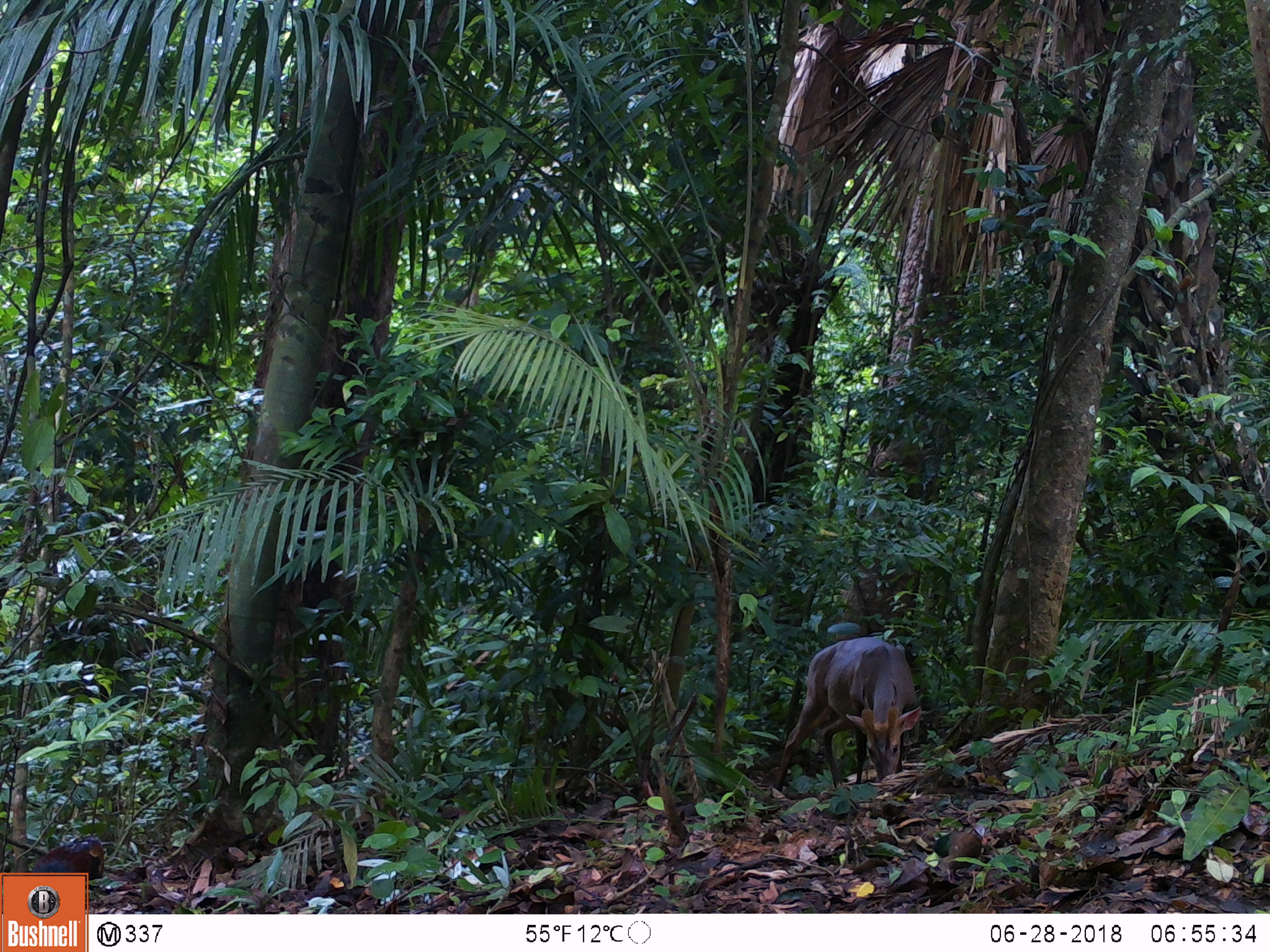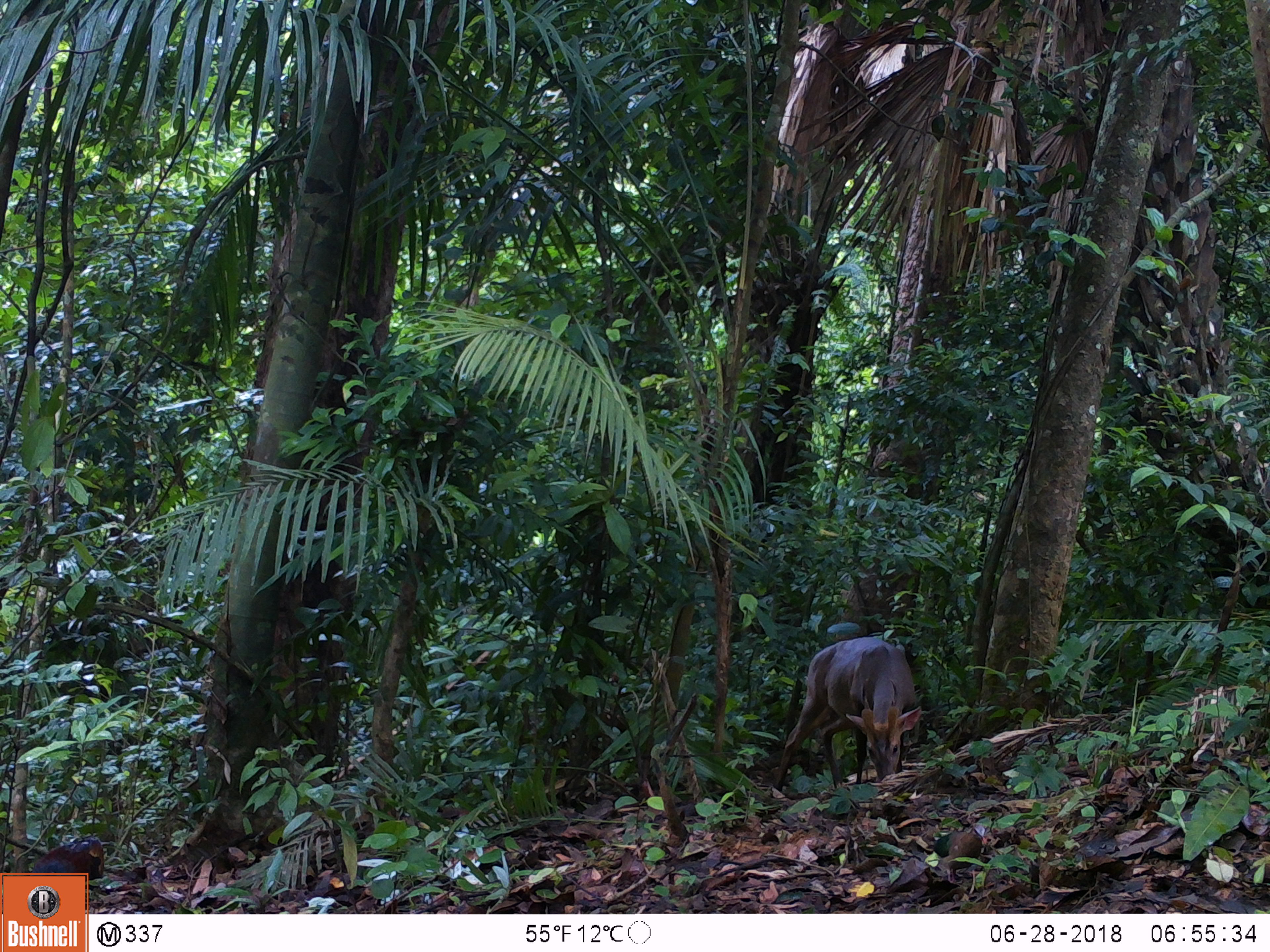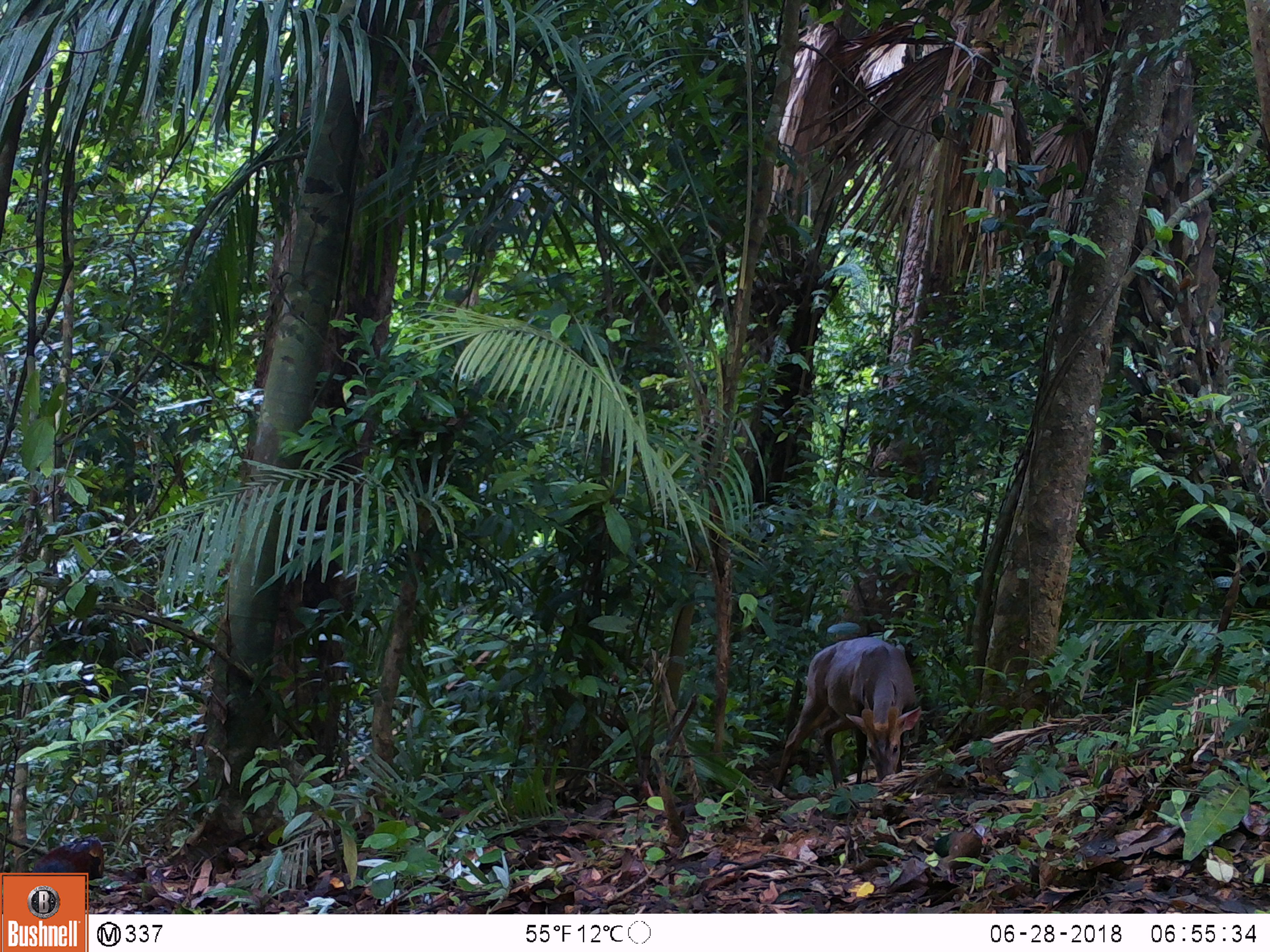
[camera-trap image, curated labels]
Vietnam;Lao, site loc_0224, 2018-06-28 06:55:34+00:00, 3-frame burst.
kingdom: Animalia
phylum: Chordata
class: Mammalia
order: Artiodactyla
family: Cervidae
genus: Muntiacus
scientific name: Muntiacus vuquangensis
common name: large-antlered muntjac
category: large antlered muntjac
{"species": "large antlered muntjac (large-antlered muntjac) (Muntiacus vuquangensis)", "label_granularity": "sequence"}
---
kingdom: Animalia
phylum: Chordata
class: Aves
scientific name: Aves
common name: bird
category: unidentified bird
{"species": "unidentified bird (bird) (Aves)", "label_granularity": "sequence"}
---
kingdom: Animalia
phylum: Chordata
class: Aves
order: Galliformes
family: Phasianidae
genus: Gallus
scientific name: Gallus gallus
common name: red junglefowl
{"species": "red junglefowl (Gallus gallus)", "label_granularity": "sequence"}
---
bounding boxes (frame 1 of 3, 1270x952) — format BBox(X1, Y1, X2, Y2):
large antlered muntjac: BBox(772, 635, 922, 792)